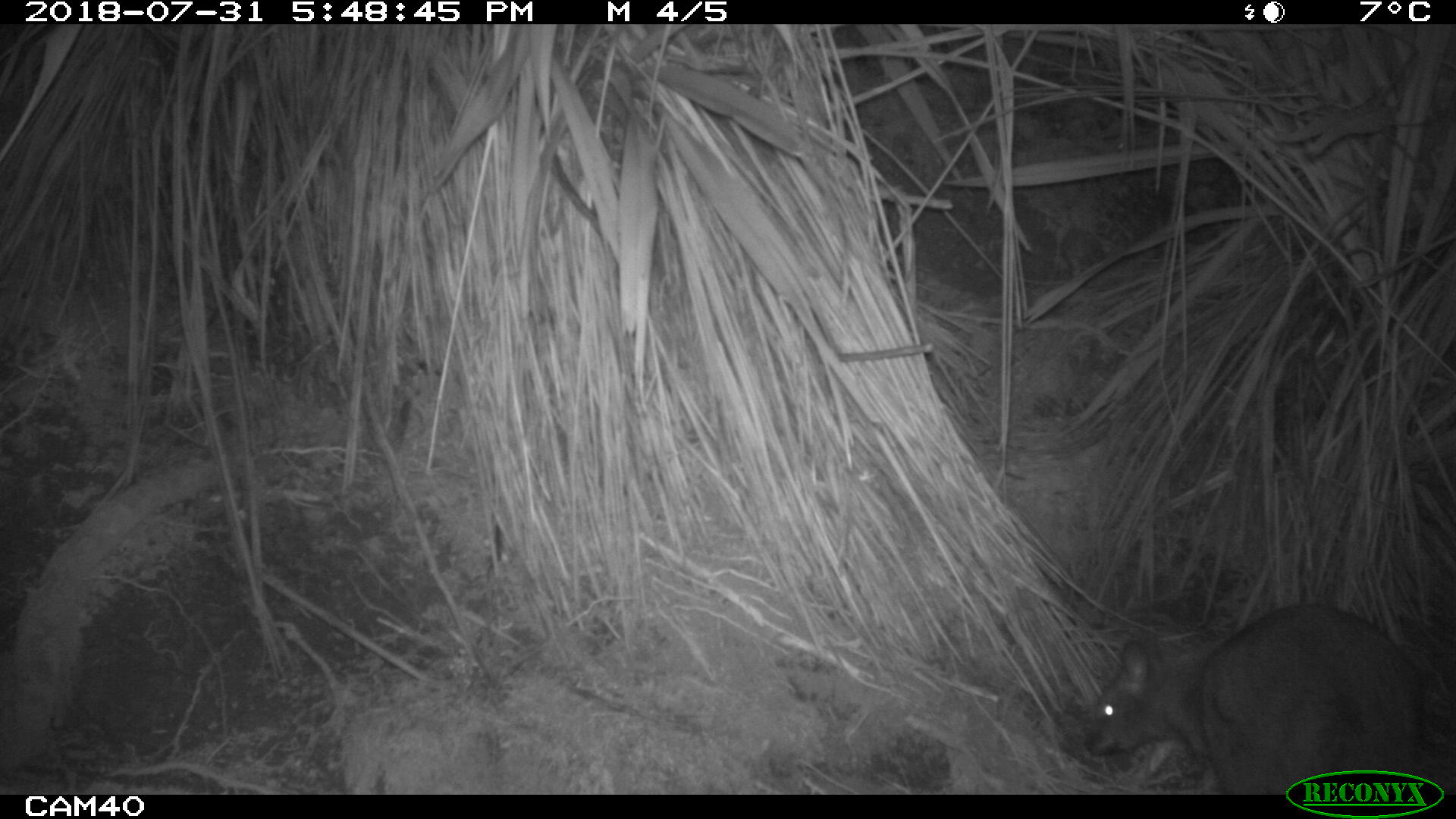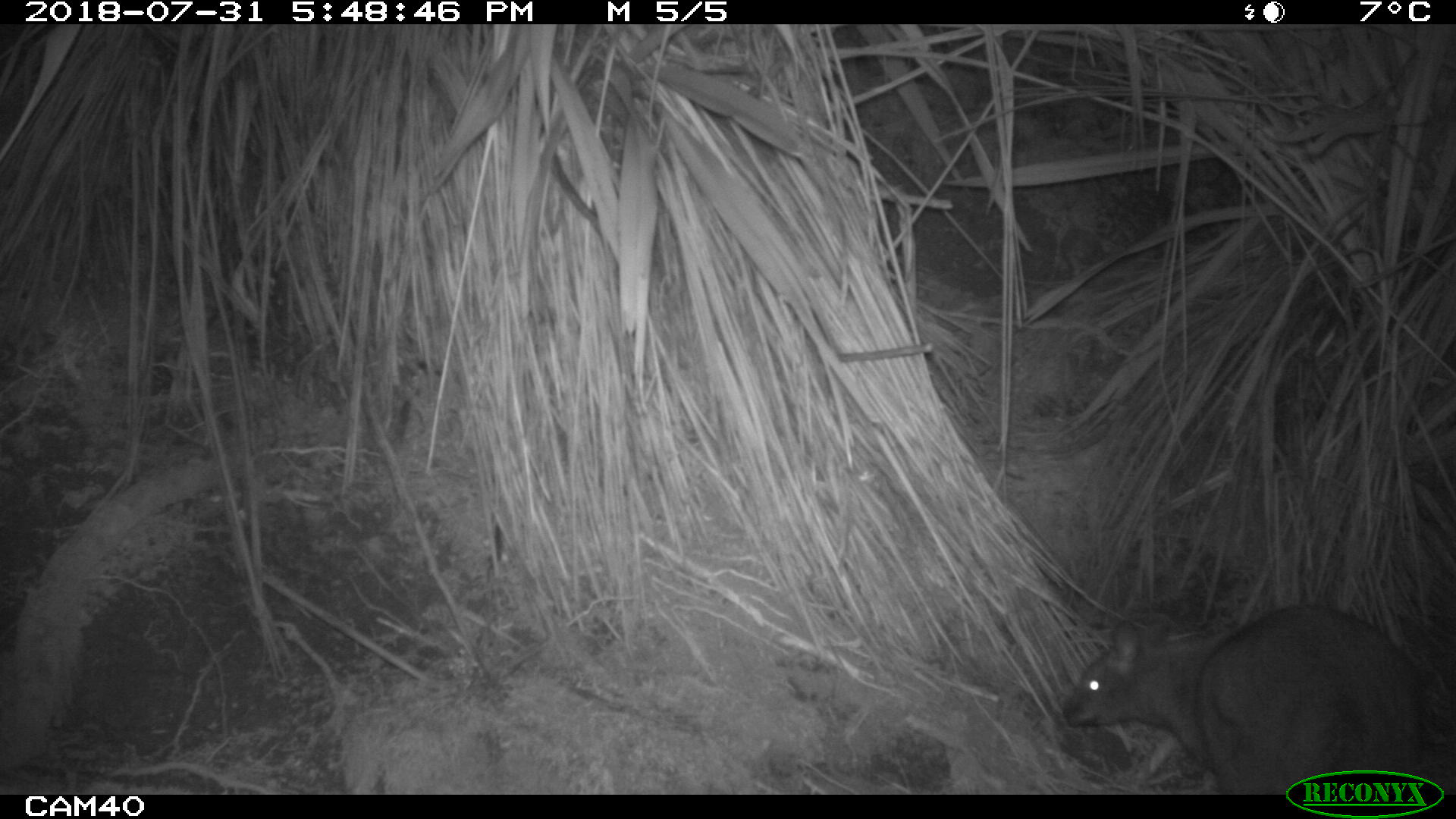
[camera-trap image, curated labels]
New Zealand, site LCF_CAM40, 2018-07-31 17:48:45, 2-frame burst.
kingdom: Animalia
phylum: Chordata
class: Mammalia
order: Diprotodontia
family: Macropodidae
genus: Notamacropus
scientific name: Notamacropus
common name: wallaby